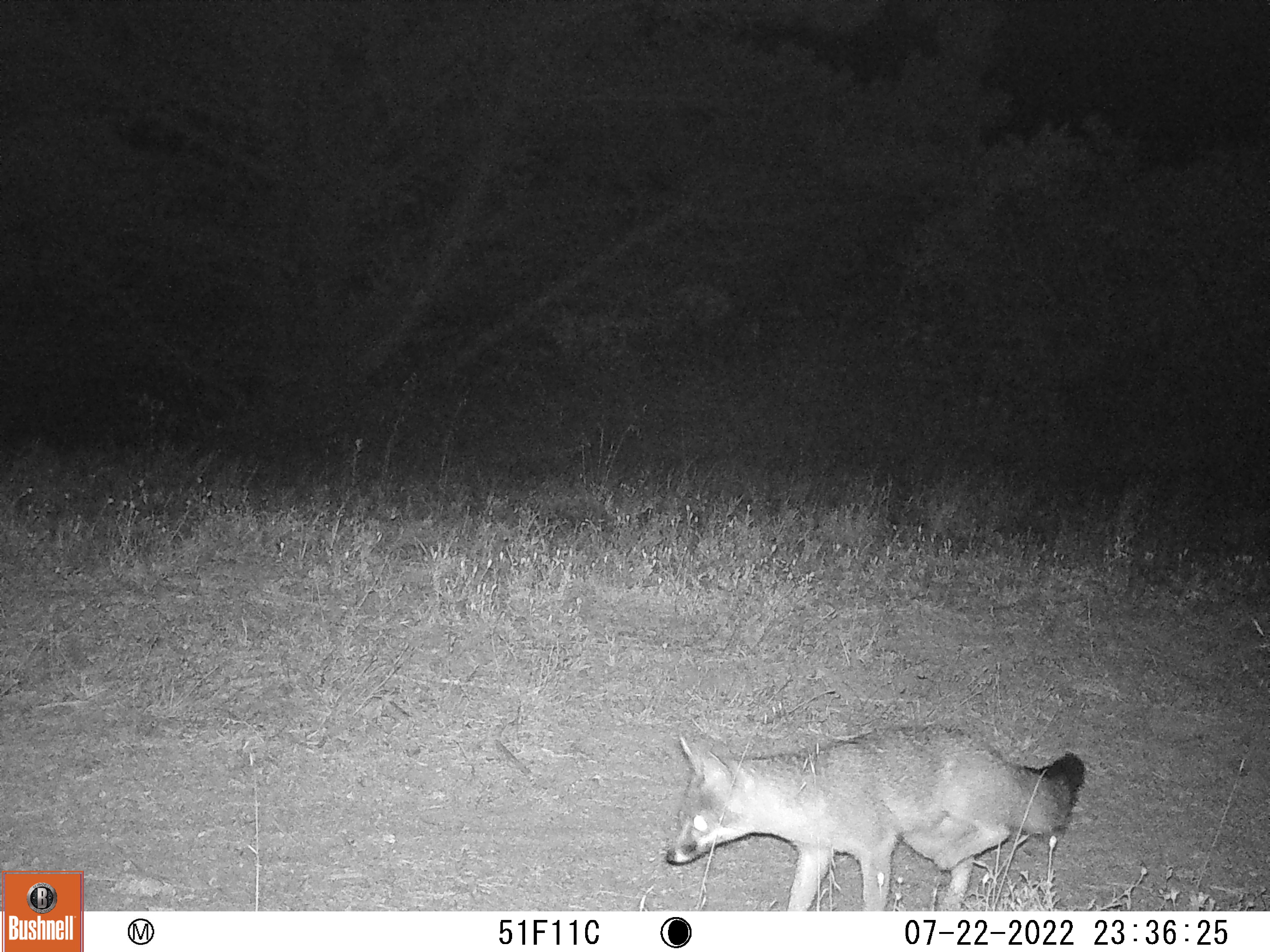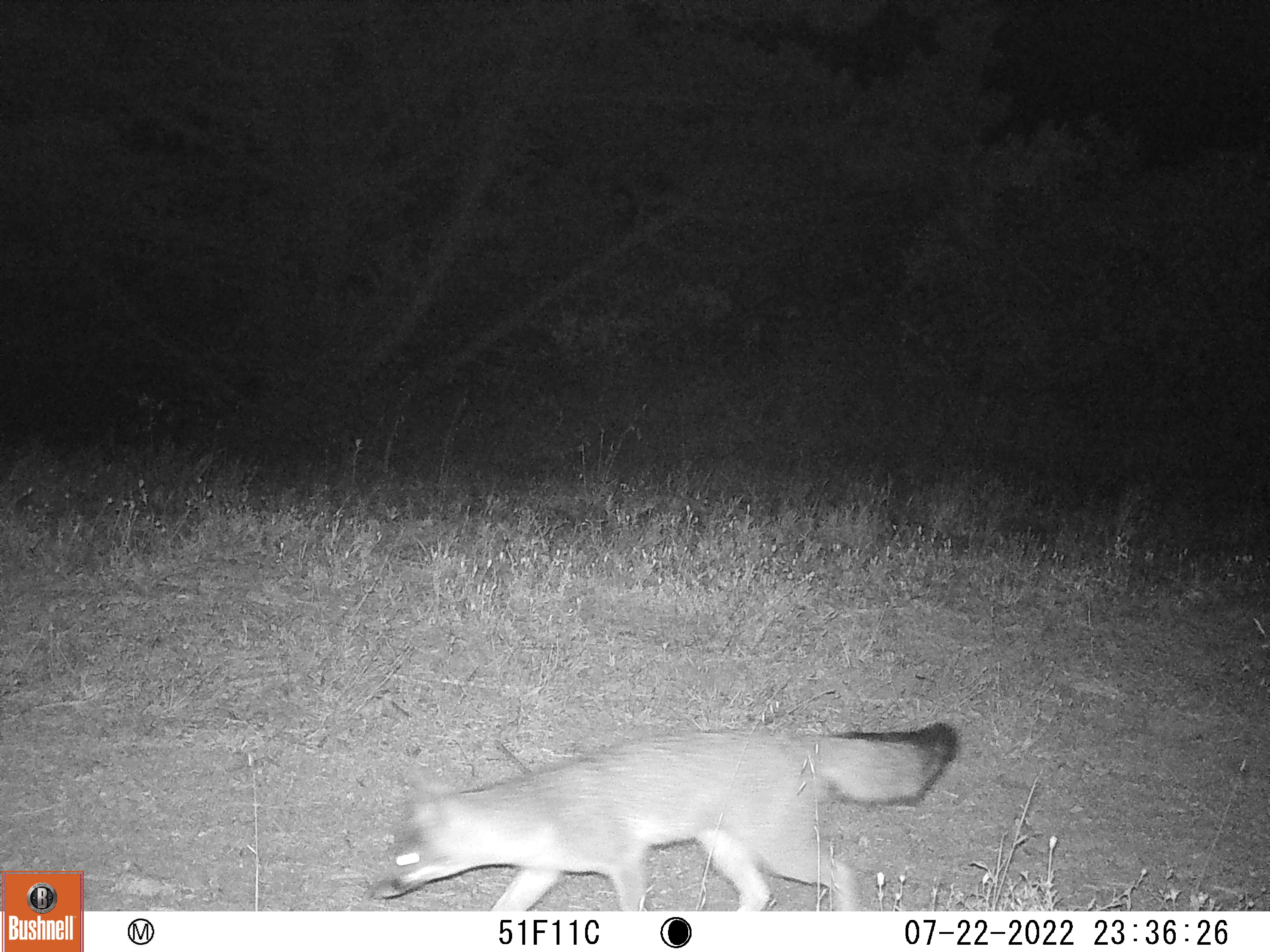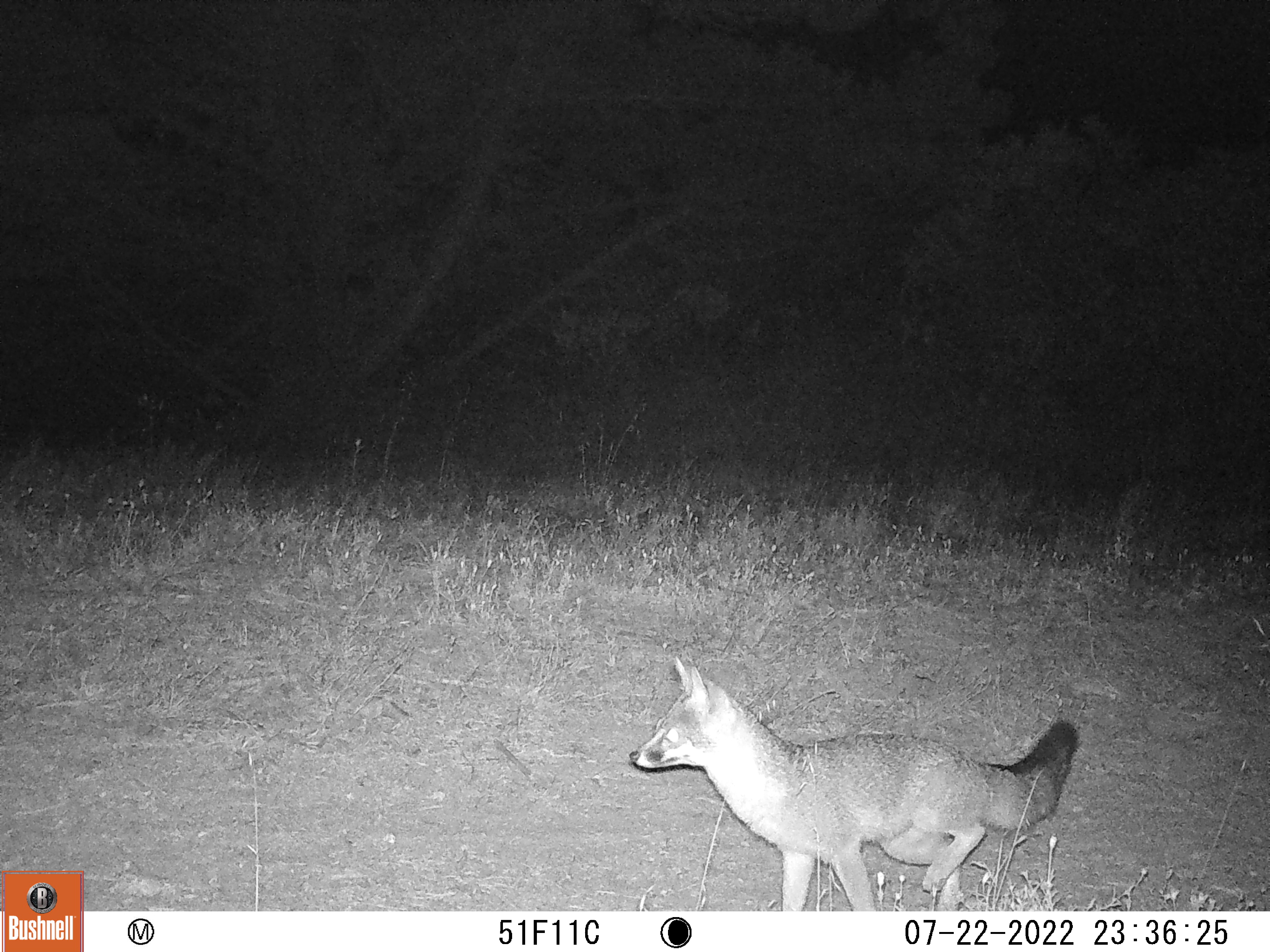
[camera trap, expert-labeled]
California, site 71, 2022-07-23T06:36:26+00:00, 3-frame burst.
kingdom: Animalia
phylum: Chordata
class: Mammalia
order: Carnivora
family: Canidae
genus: Urocyon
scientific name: Urocyon cinereoargenteus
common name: gray fox